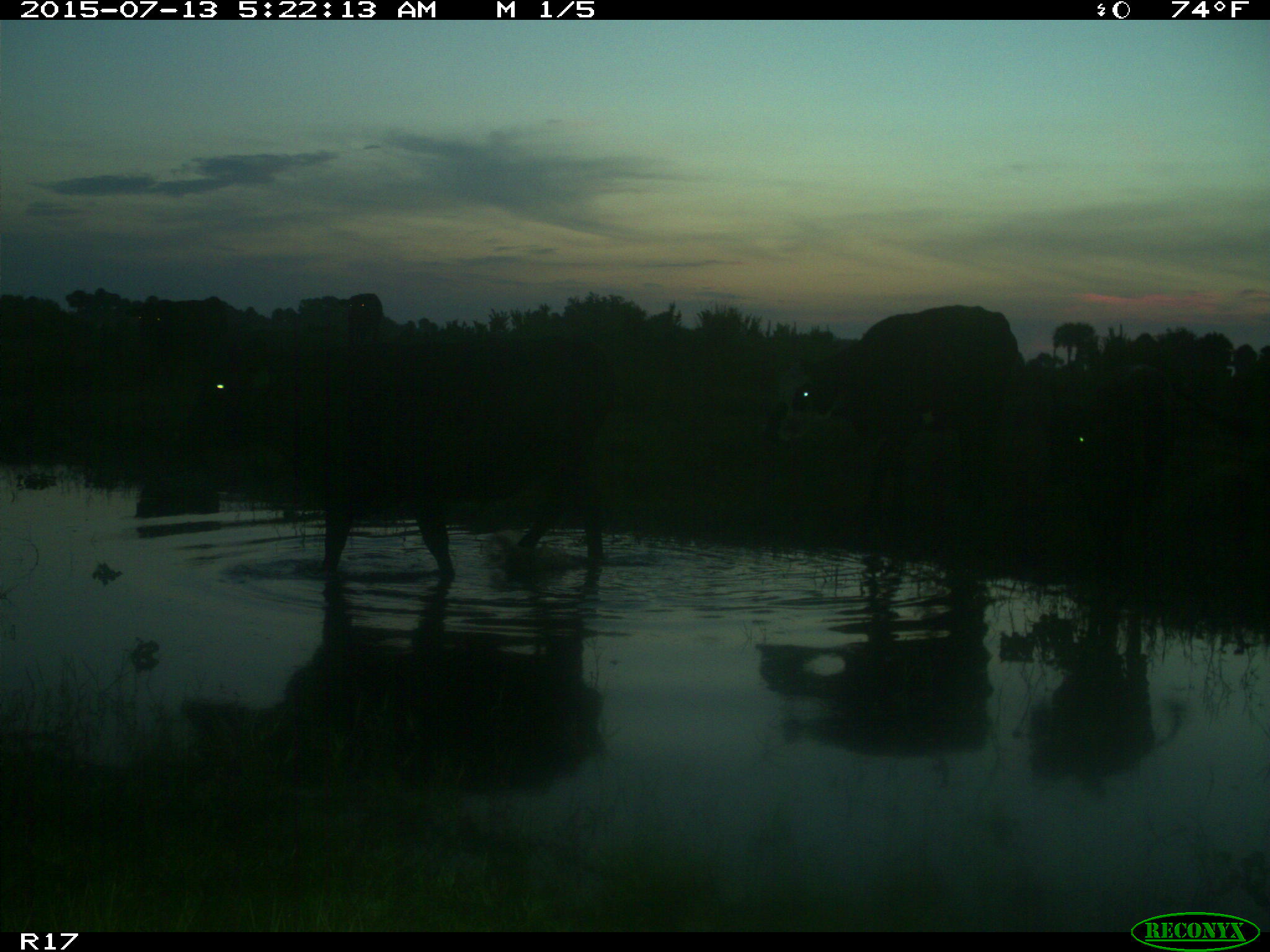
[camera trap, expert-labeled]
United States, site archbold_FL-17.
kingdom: Animalia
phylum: Chordata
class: Mammalia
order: Artiodactyla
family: Bovidae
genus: Bos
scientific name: Bos taurus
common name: domestic cow